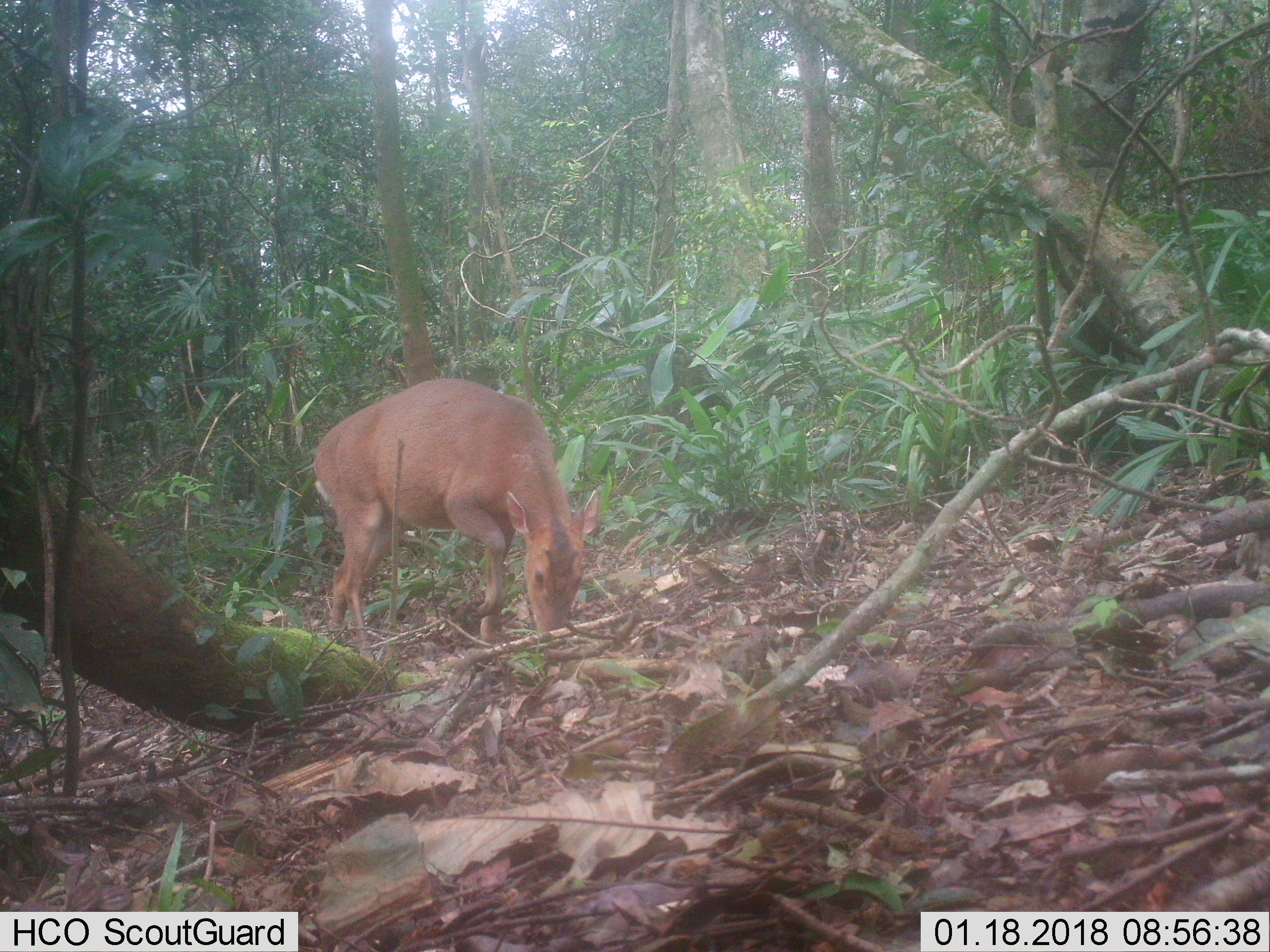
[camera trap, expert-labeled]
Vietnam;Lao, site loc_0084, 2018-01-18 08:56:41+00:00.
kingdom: Animalia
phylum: Chordata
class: Mammalia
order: Artiodactyla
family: Cervidae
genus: Muntiacus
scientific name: Muntiacus vuquangensis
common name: large-antlered muntjac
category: large antlered muntjac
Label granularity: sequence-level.